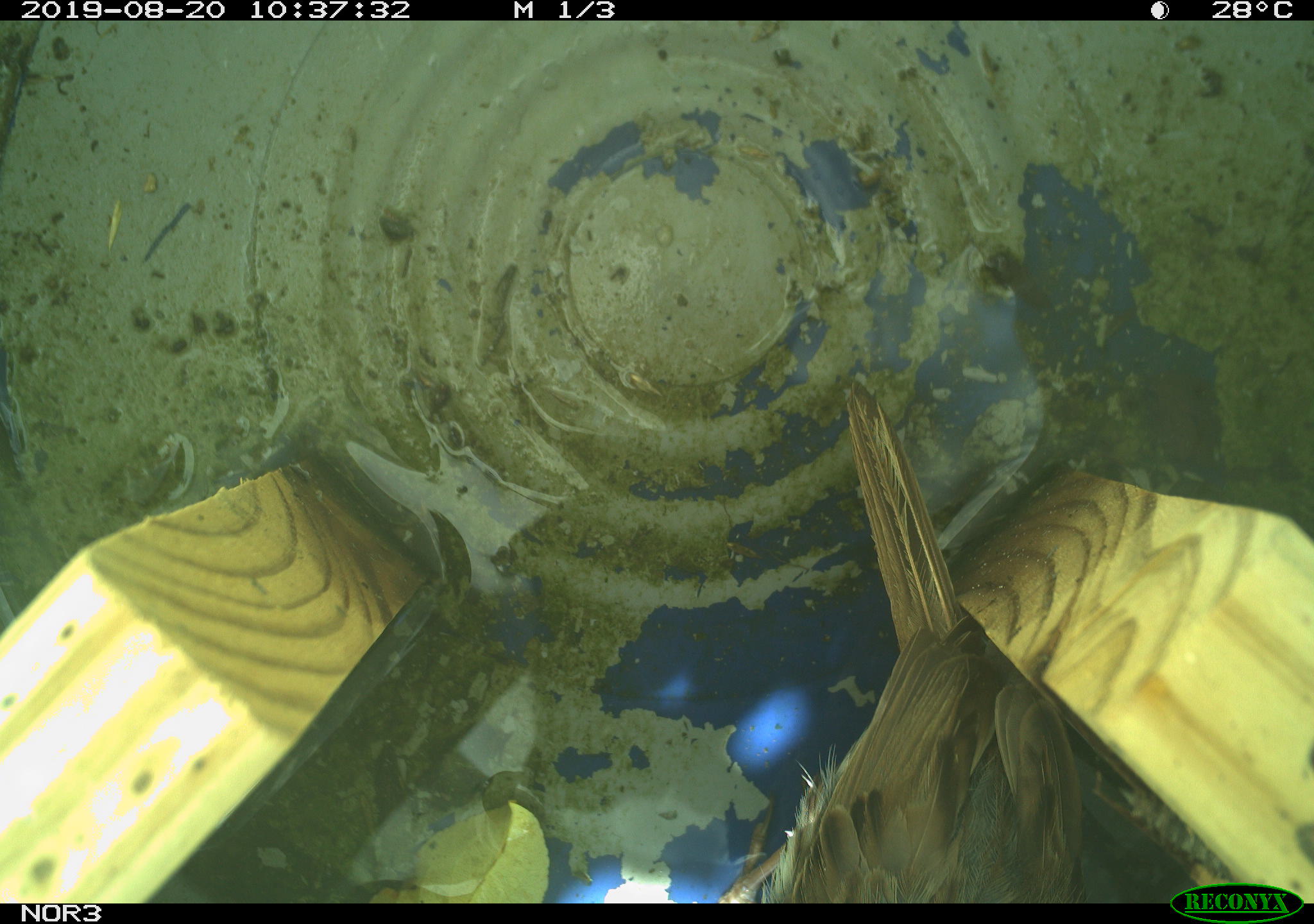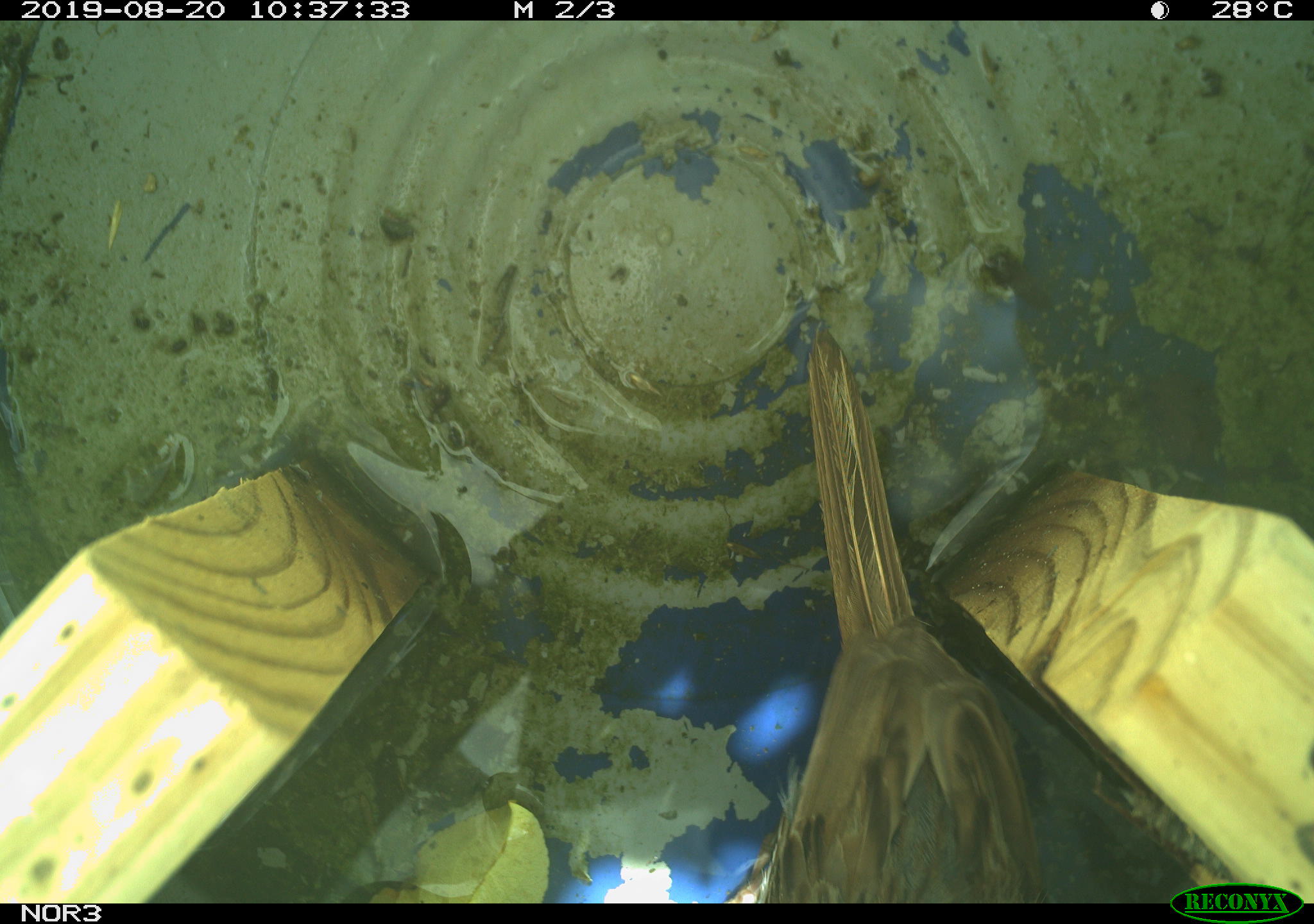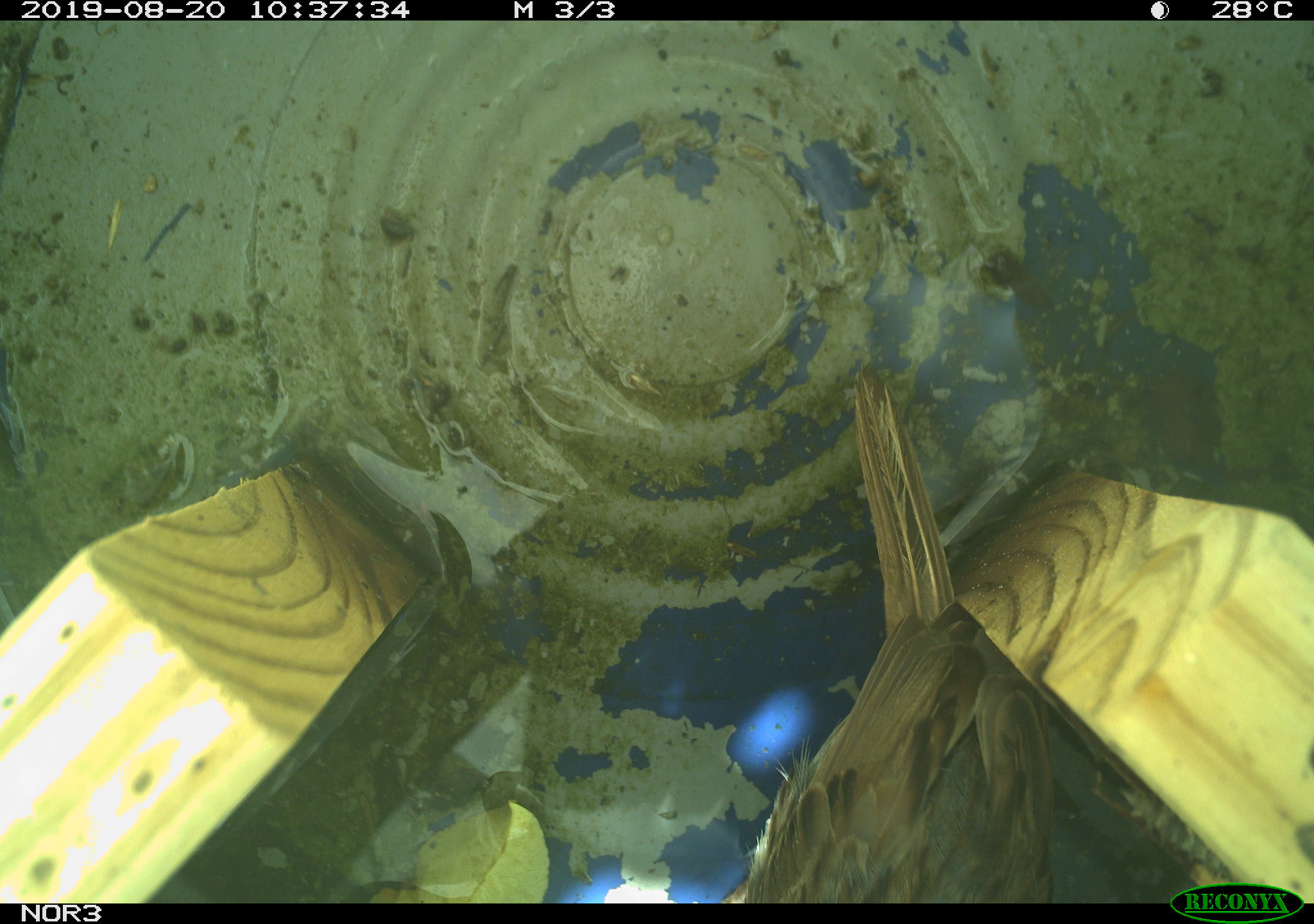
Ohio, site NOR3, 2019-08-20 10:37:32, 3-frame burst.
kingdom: Animalia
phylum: Chordata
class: Aves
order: Passeriformes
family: Passerellidae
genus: Melospiza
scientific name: Melospiza melodia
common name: song sparrow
Song sparrow (Melospiza melodia).